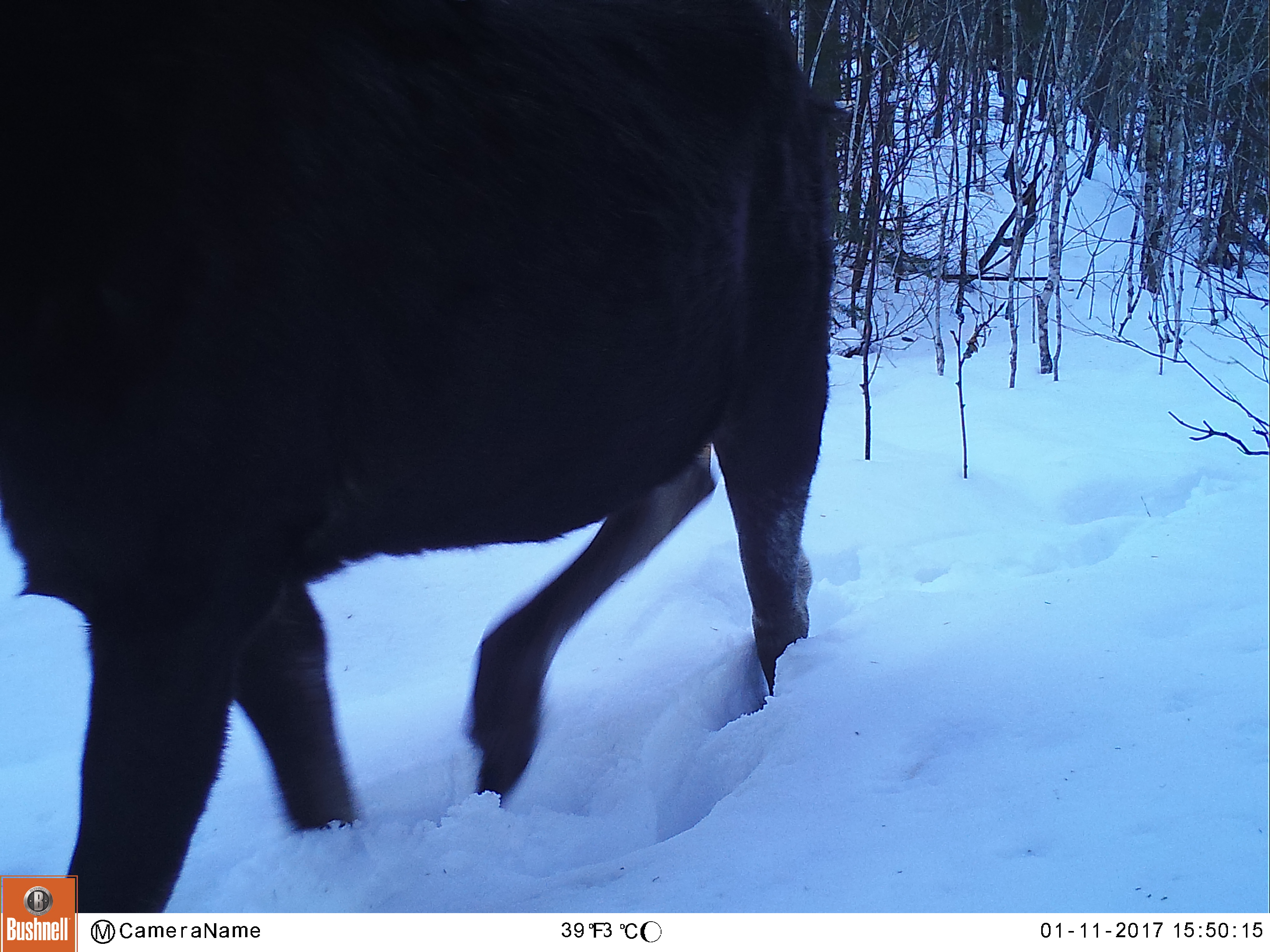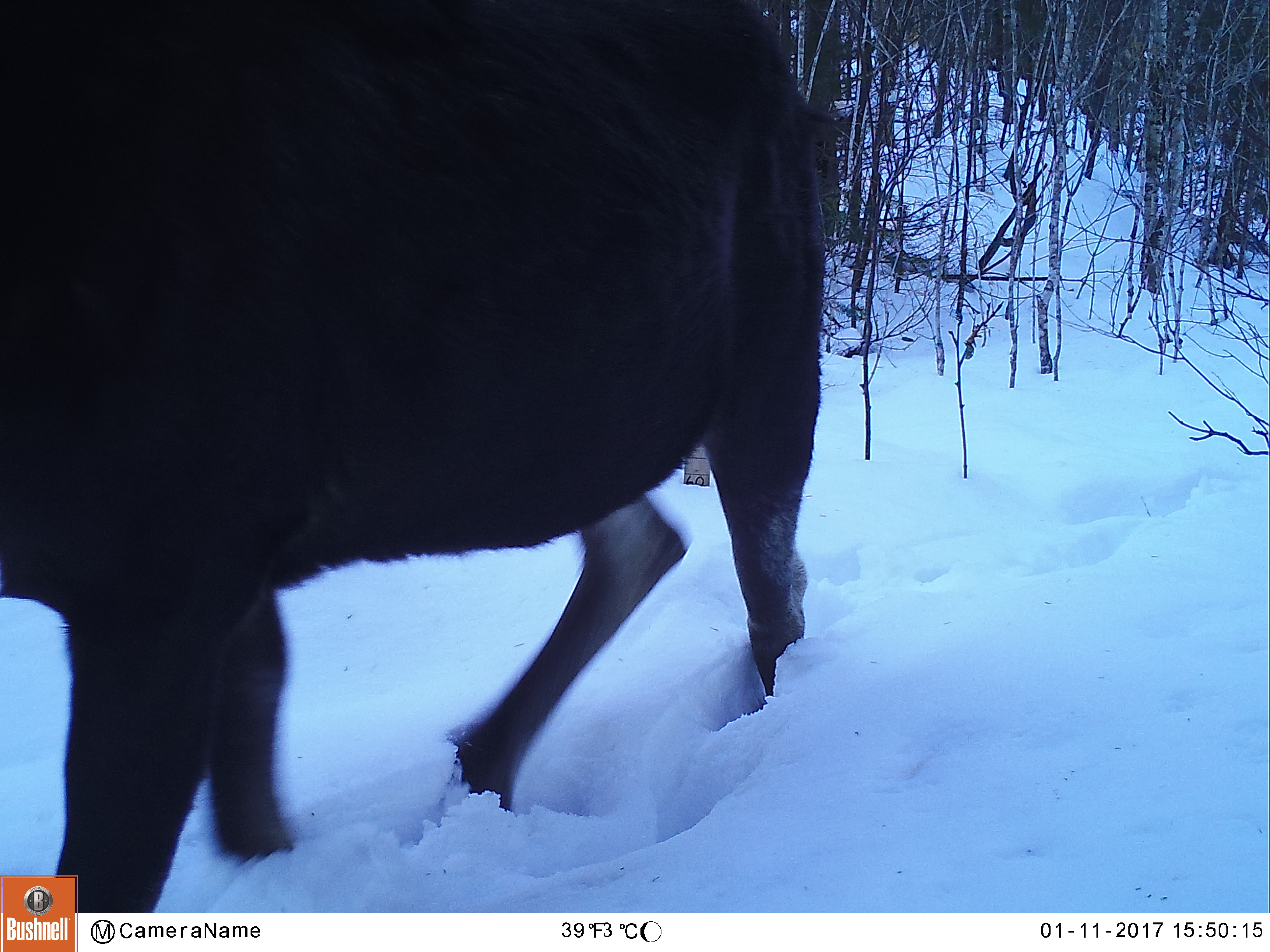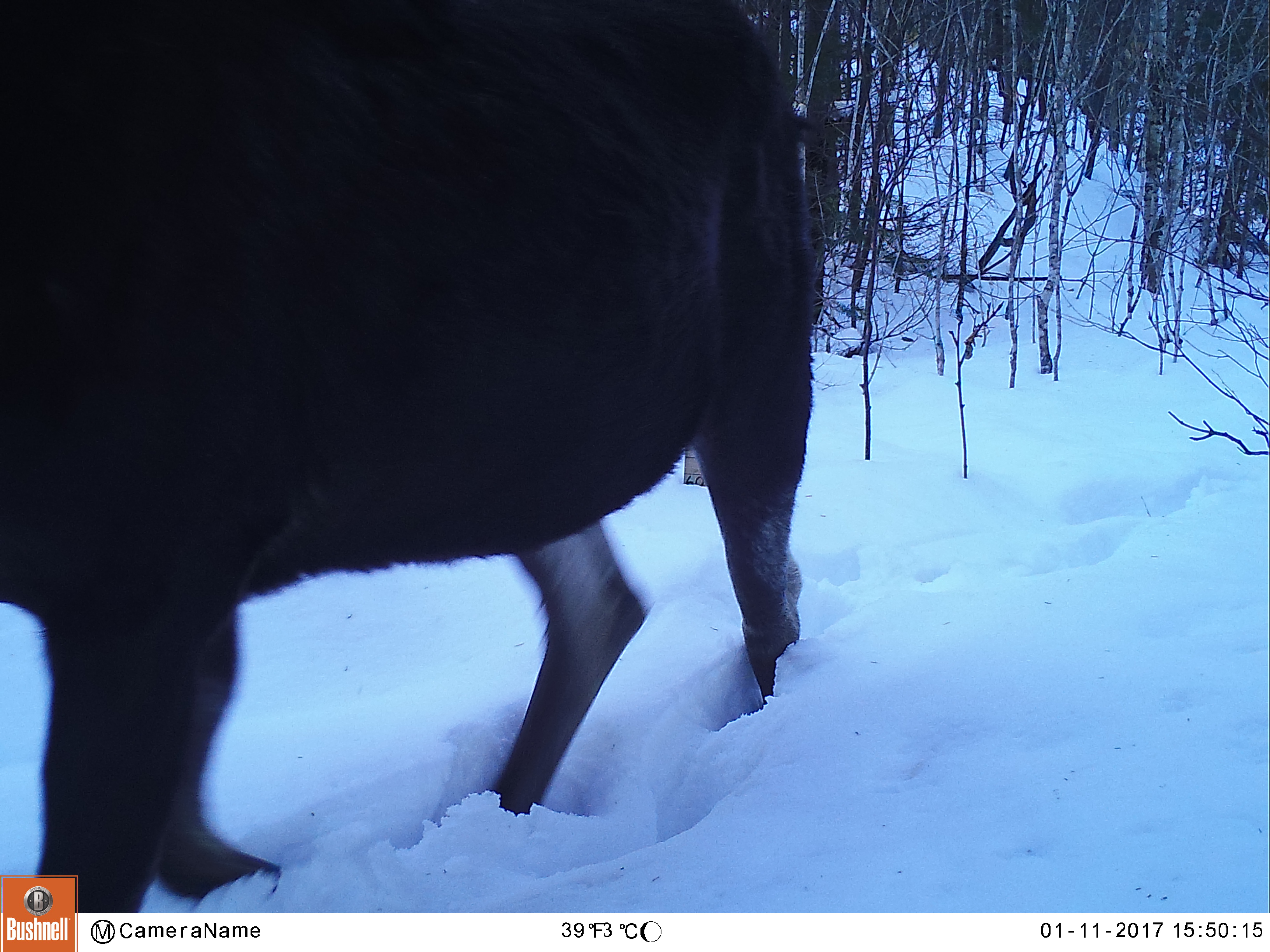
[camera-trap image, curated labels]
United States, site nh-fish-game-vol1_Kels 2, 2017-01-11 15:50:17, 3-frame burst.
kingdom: Animalia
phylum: Chordata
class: Mammalia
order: Artiodactyla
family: Cervidae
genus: Alces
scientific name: Alces alces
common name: moose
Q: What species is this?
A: Moose (Alces alces).